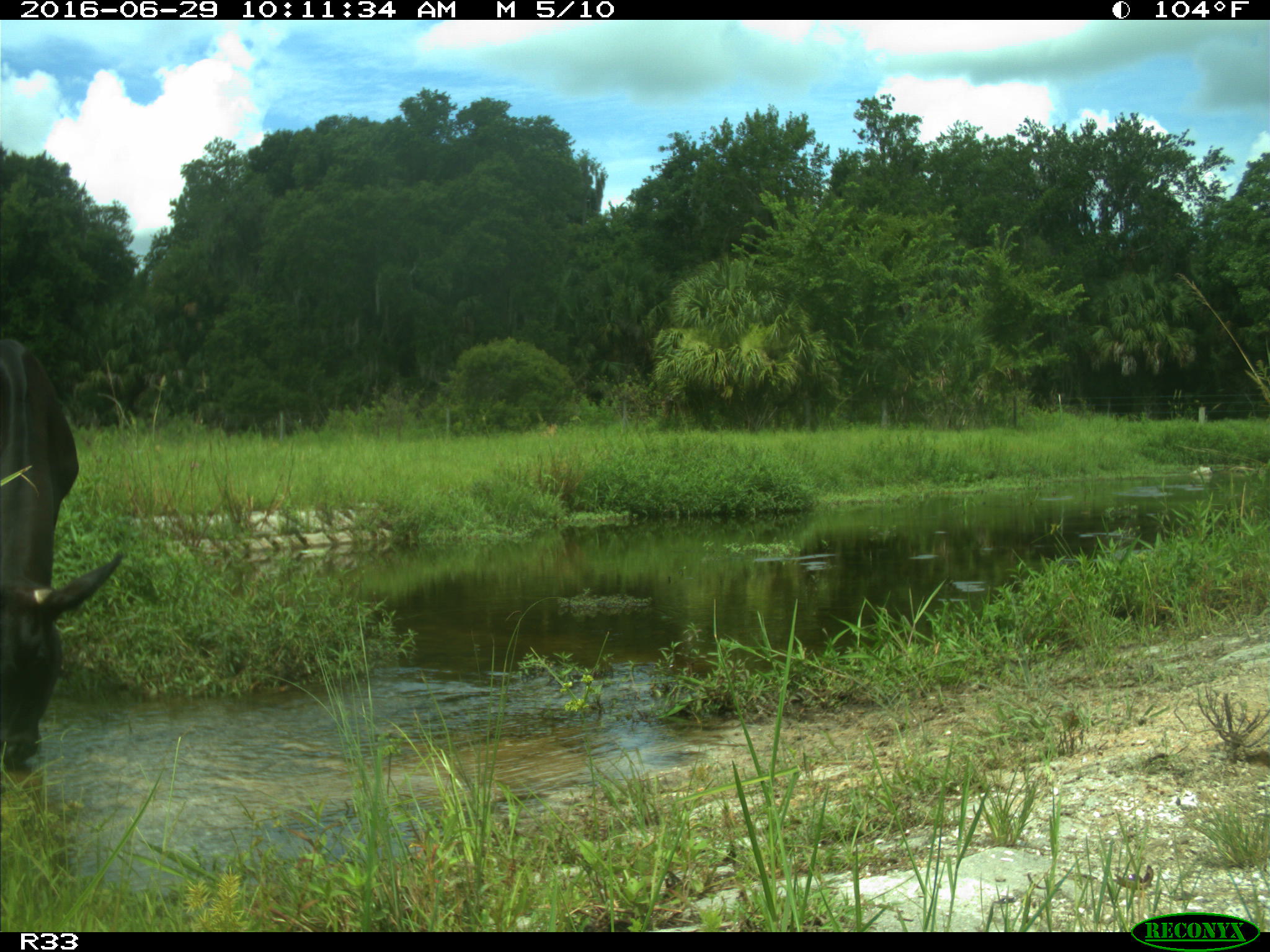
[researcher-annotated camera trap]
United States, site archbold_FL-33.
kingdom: Animalia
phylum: Chordata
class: Mammalia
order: Artiodactyla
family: Bovidae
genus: Bos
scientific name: Bos taurus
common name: domestic cow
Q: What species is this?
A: Bos taurus (domestic cow).